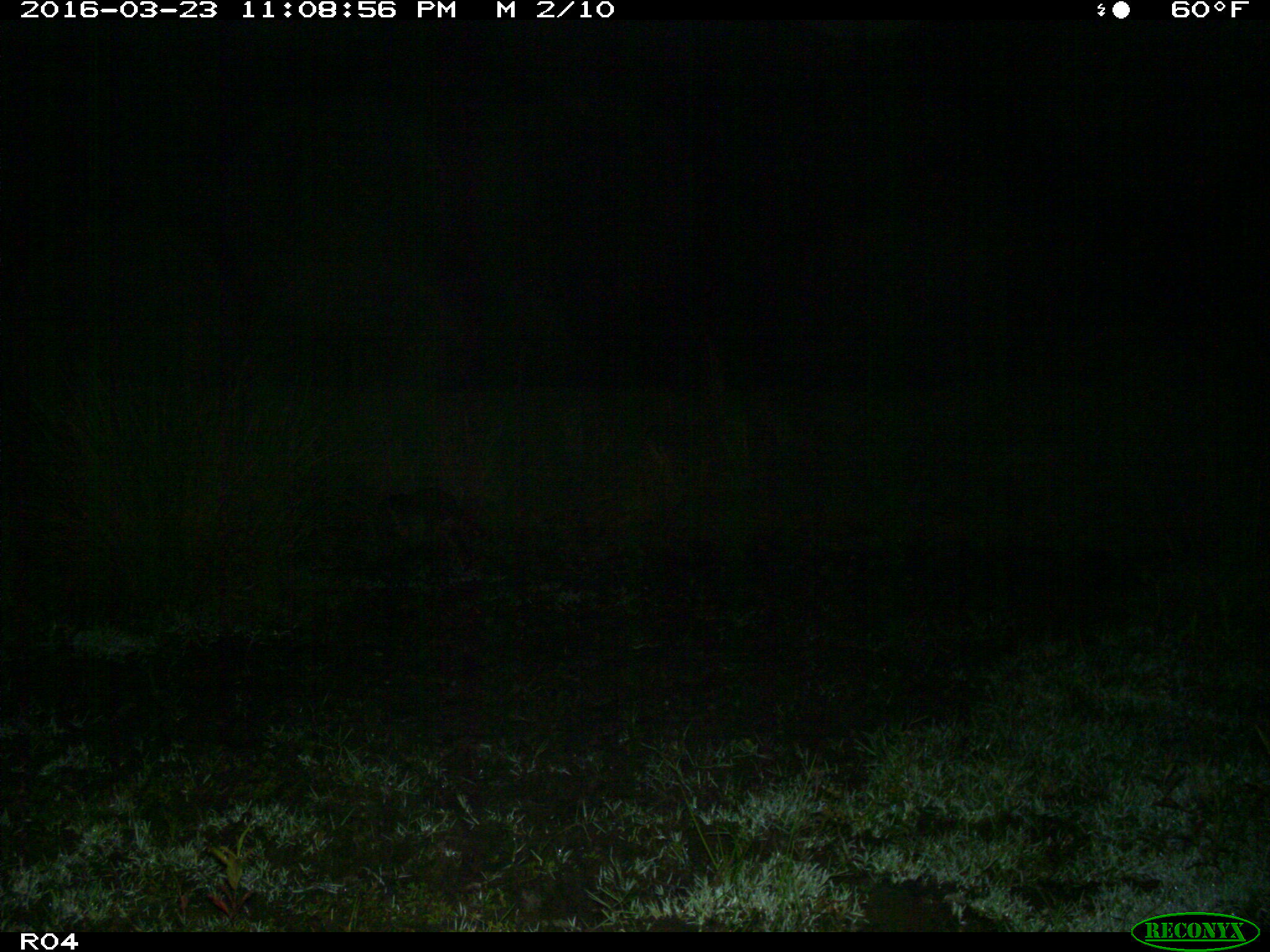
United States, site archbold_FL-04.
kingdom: Animalia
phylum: Chordata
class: Mammalia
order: Carnivora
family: Procyonidae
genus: Procyon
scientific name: Procyon lotor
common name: common raccoon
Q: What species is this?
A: Procyon lotor (common raccoon).